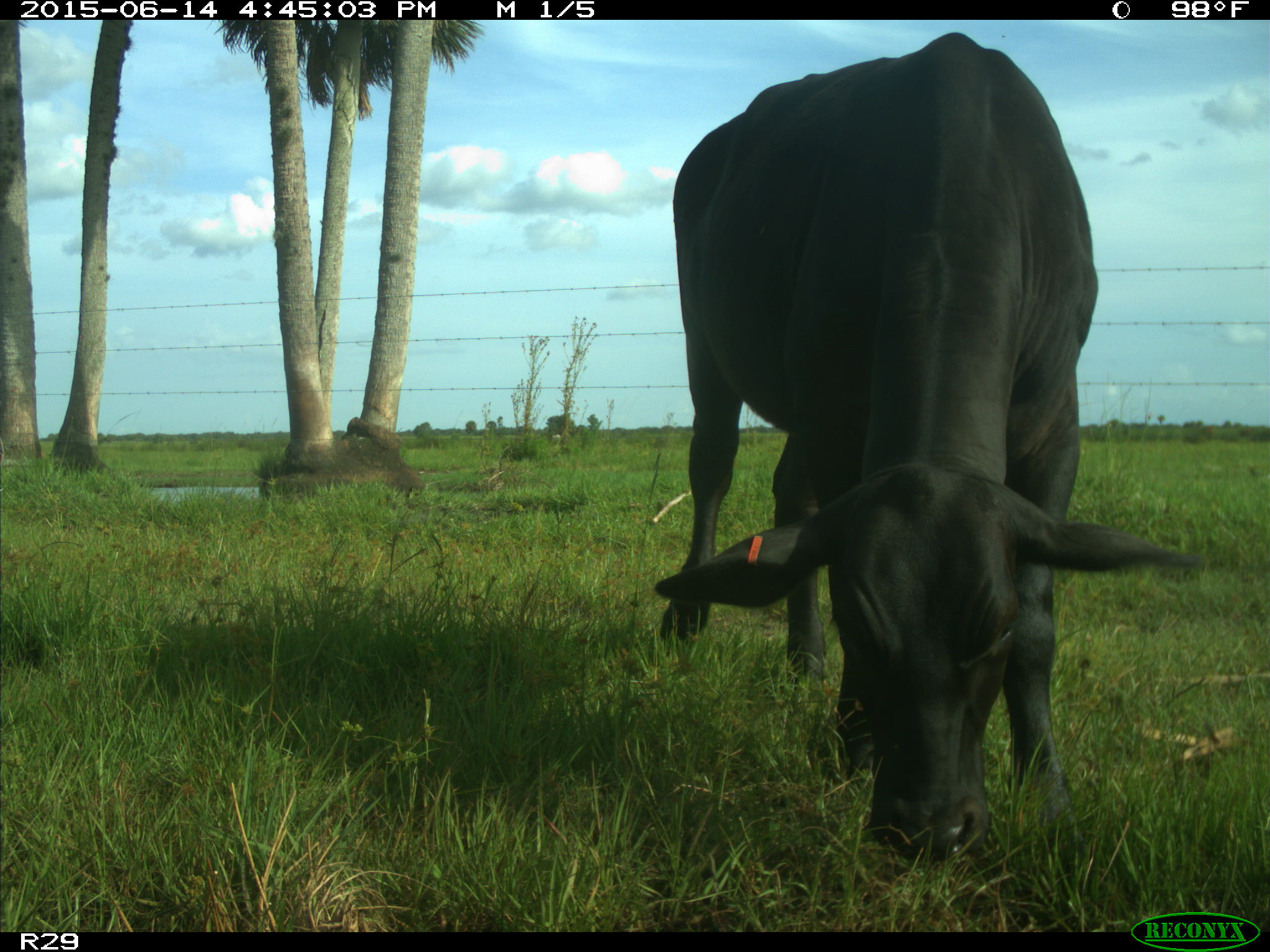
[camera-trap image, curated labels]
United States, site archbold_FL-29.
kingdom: Animalia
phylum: Chordata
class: Mammalia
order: Artiodactyla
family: Bovidae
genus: Bos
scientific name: Bos taurus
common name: domestic cow